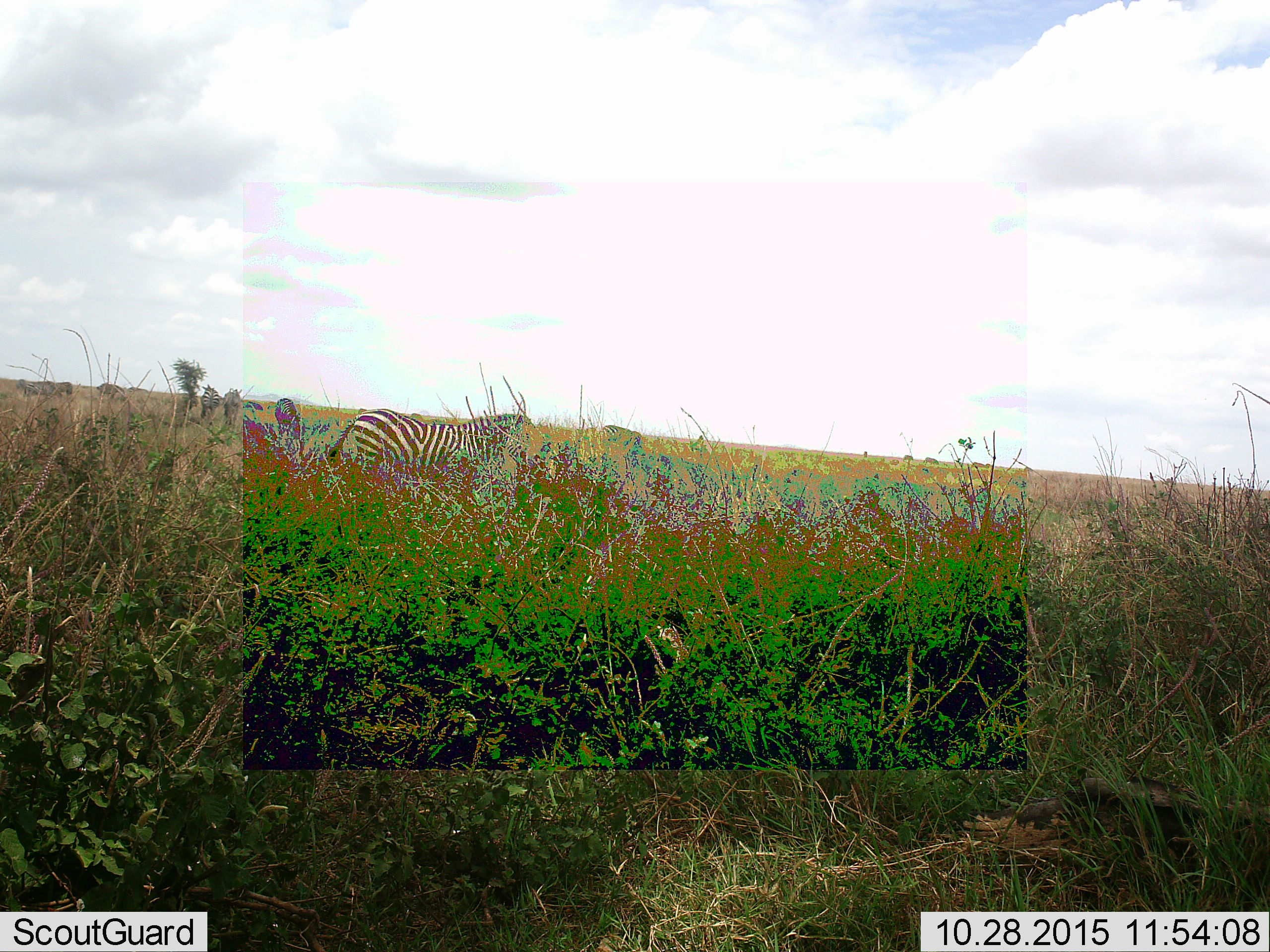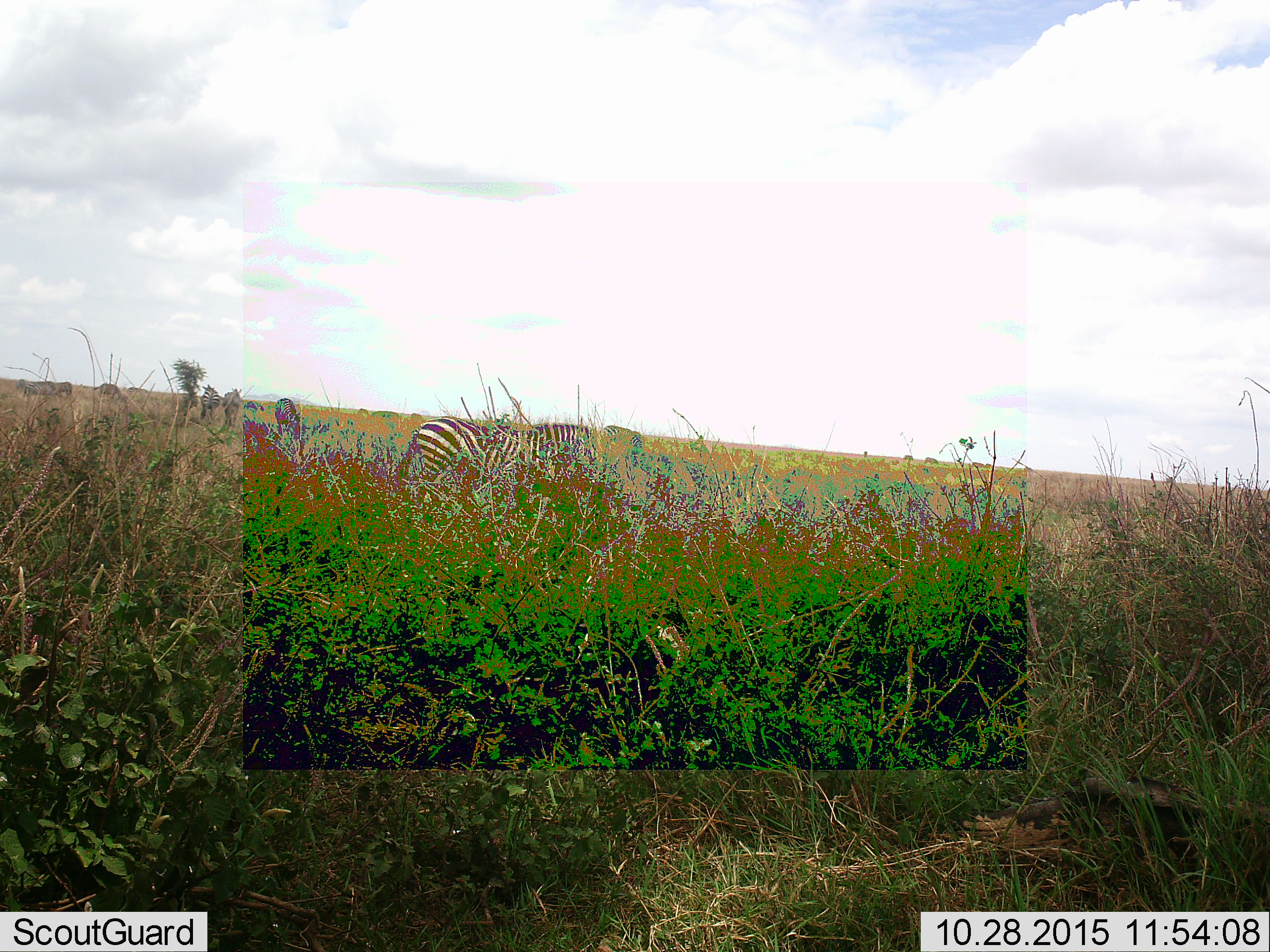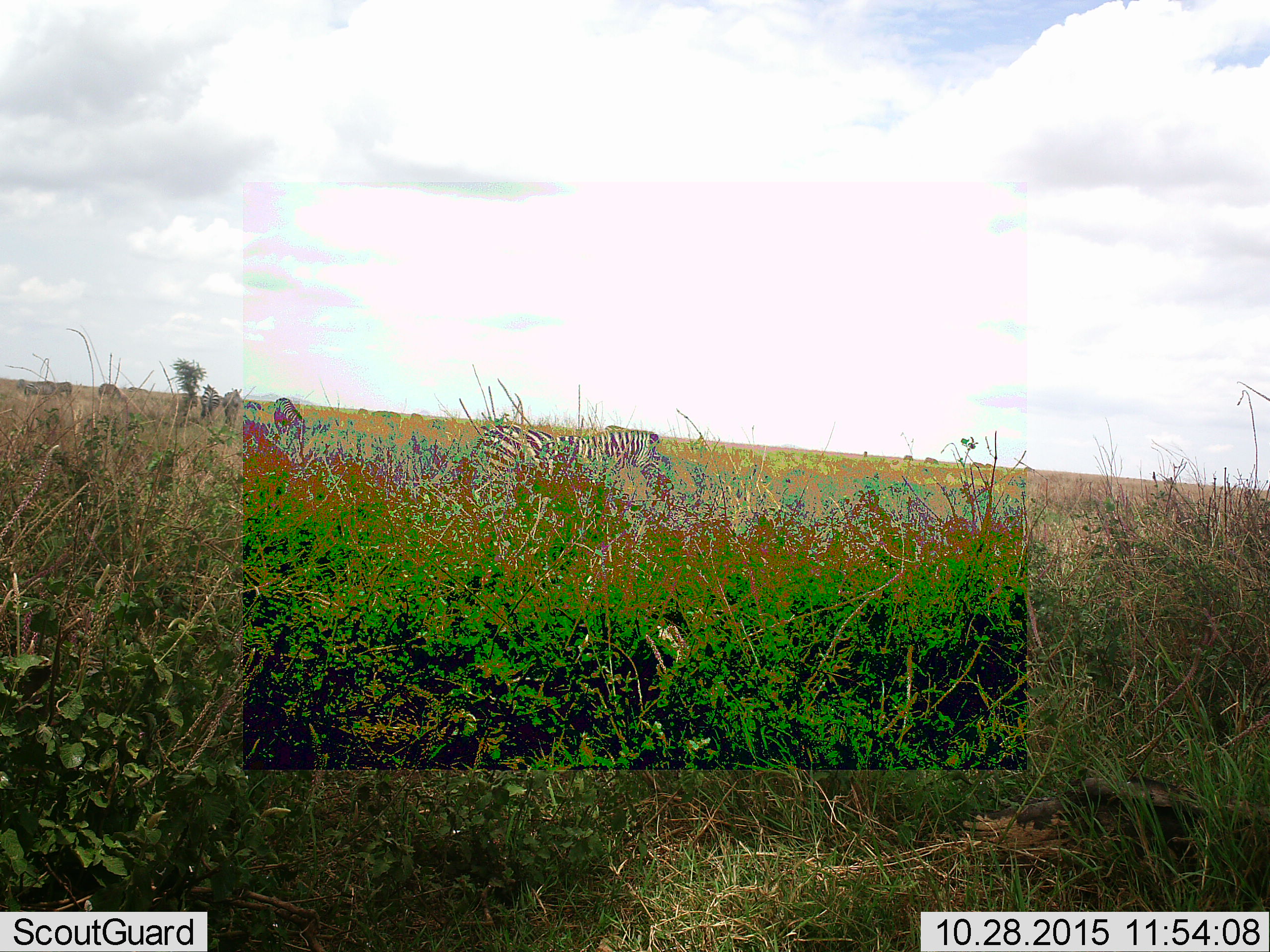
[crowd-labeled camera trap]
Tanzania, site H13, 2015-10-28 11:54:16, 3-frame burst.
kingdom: Animalia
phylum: Chordata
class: Mammalia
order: Perissodactyla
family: Equidae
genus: Equus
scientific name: Equus quagga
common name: plains zebra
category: zebra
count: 8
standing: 90%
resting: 0%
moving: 50%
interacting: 0%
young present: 0%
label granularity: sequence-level